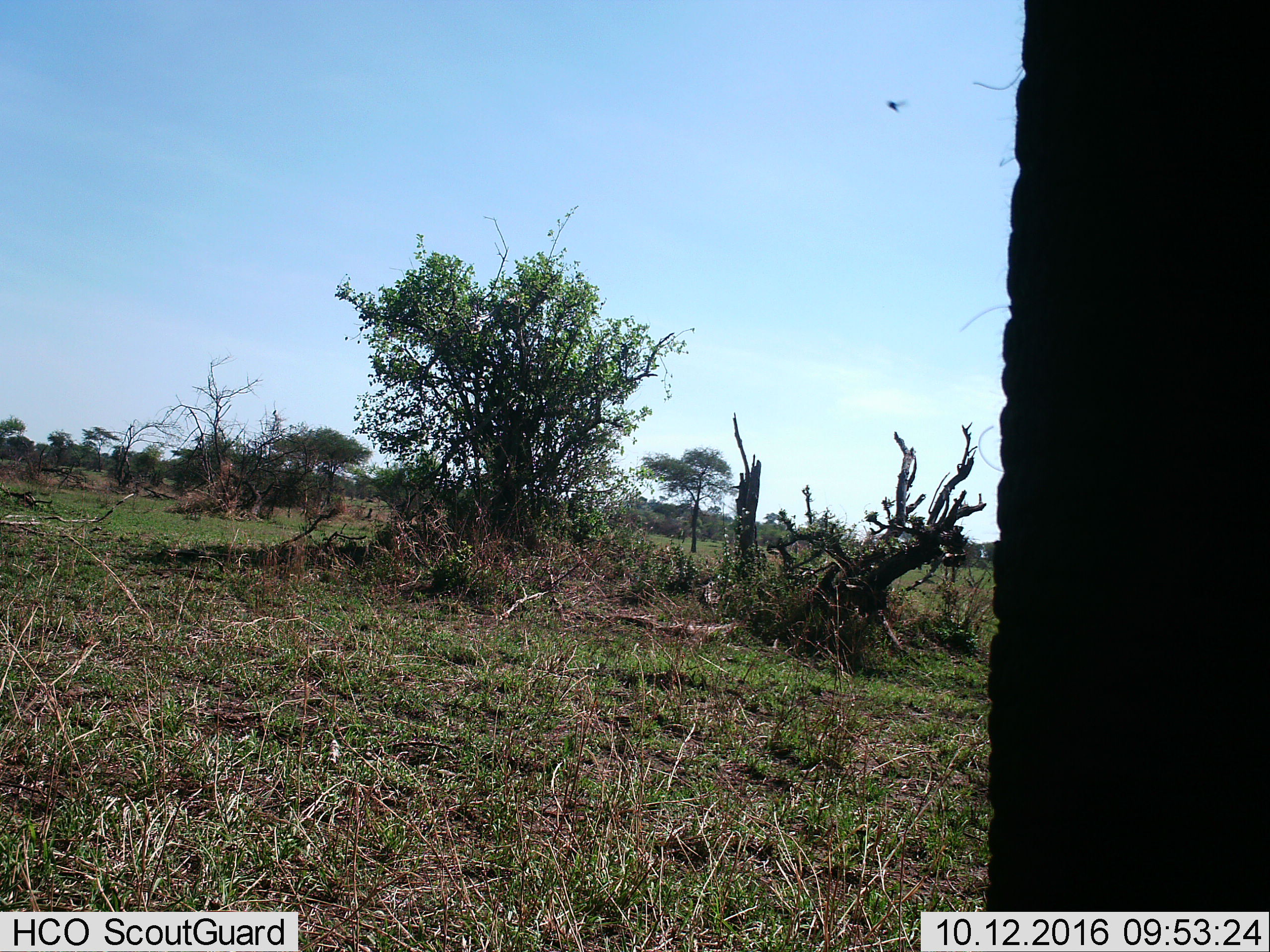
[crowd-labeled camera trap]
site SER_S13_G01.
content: unidentified animal